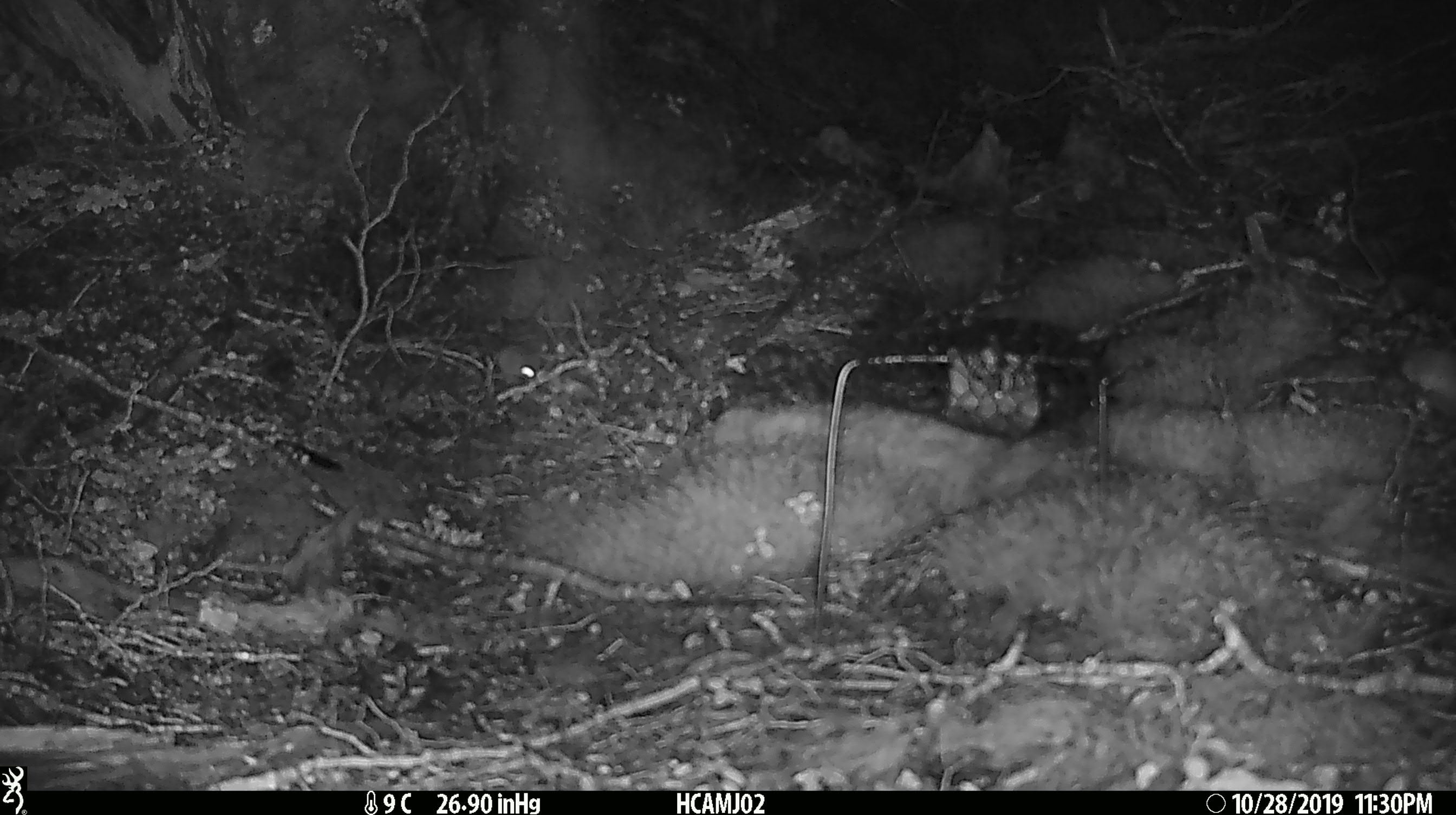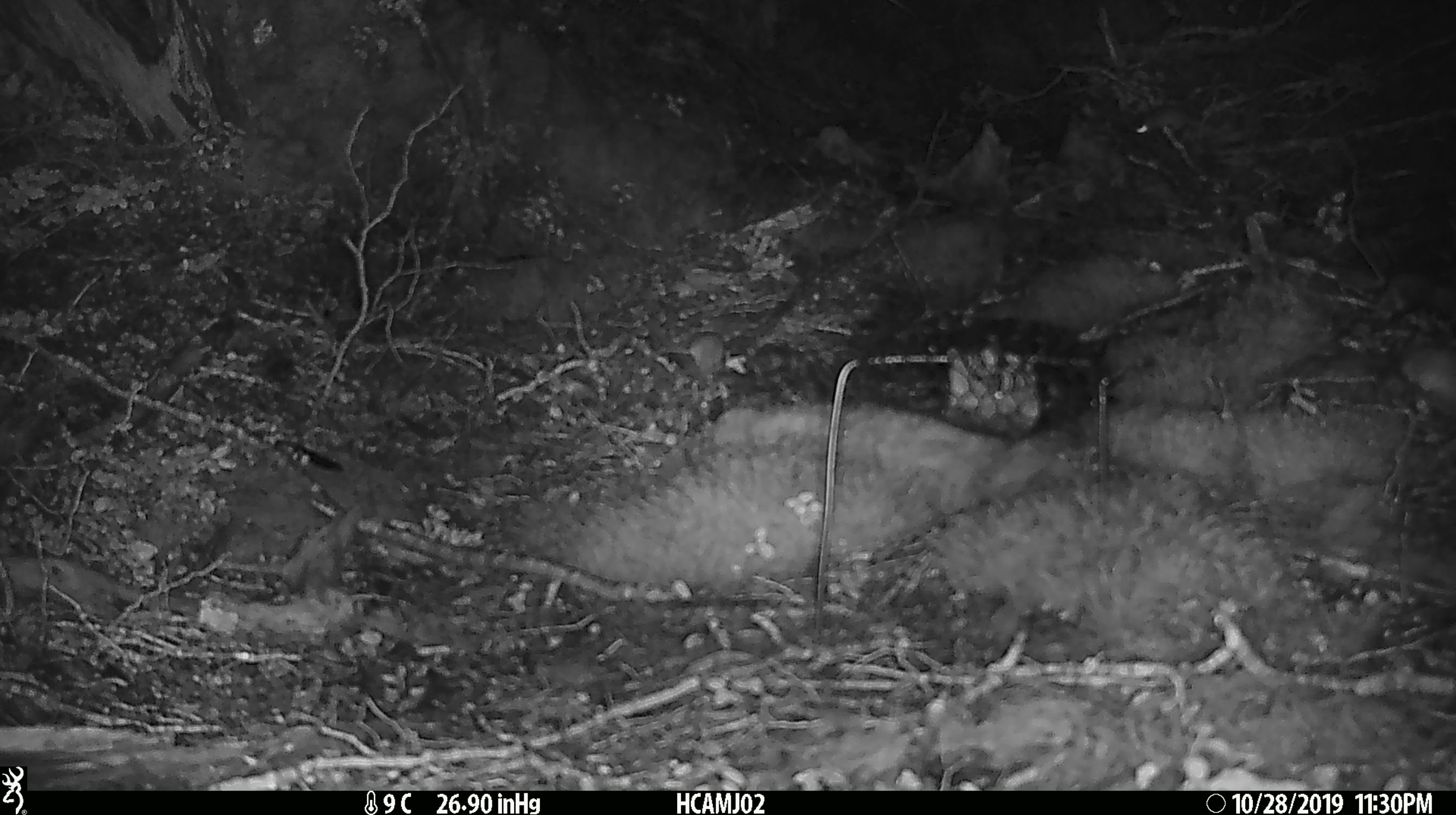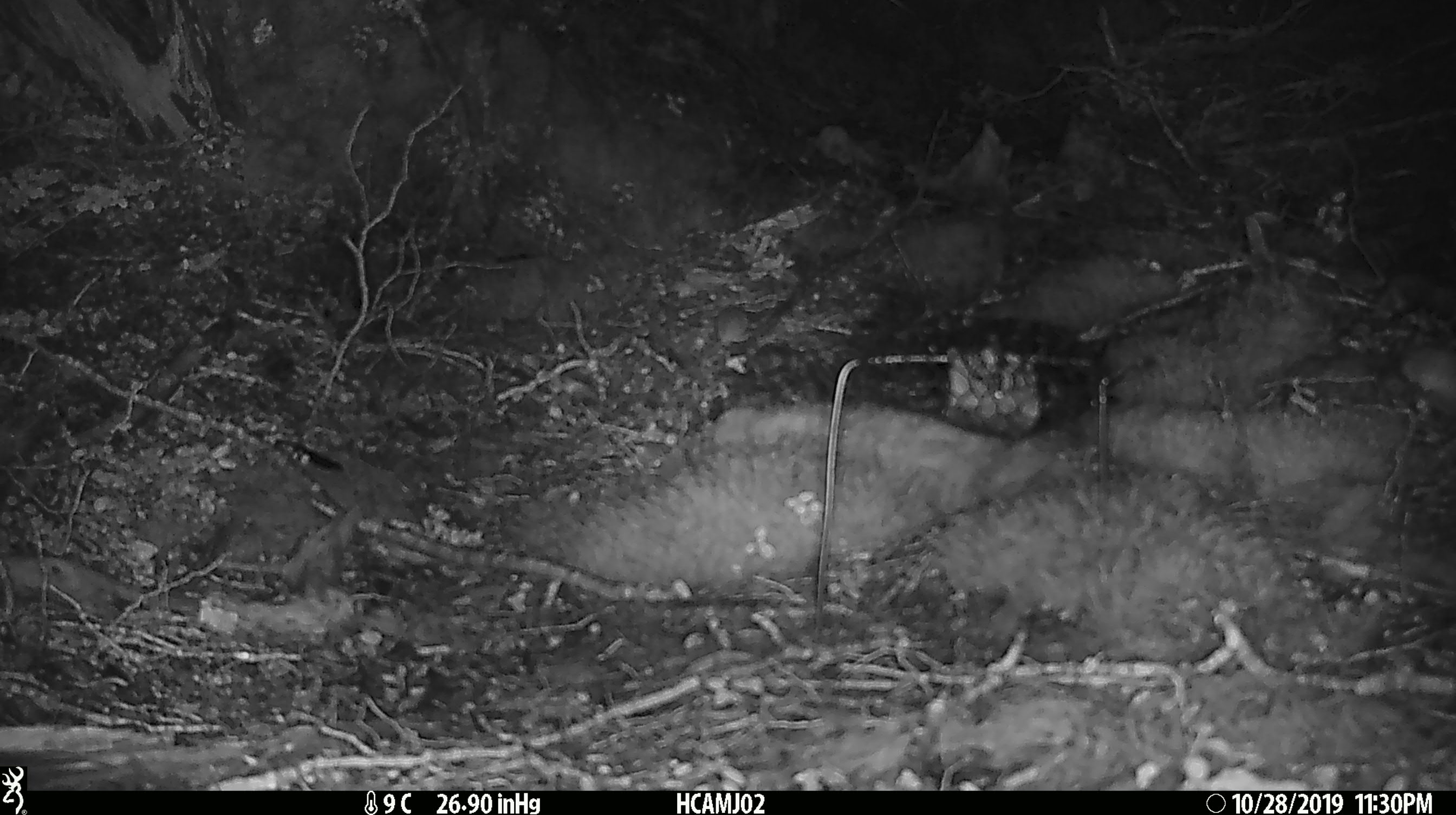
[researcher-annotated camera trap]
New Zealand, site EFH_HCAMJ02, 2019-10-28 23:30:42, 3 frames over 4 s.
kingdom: Animalia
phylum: Chordata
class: Mammalia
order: Rodentia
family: Muridae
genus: Mus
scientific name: Mus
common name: mouse